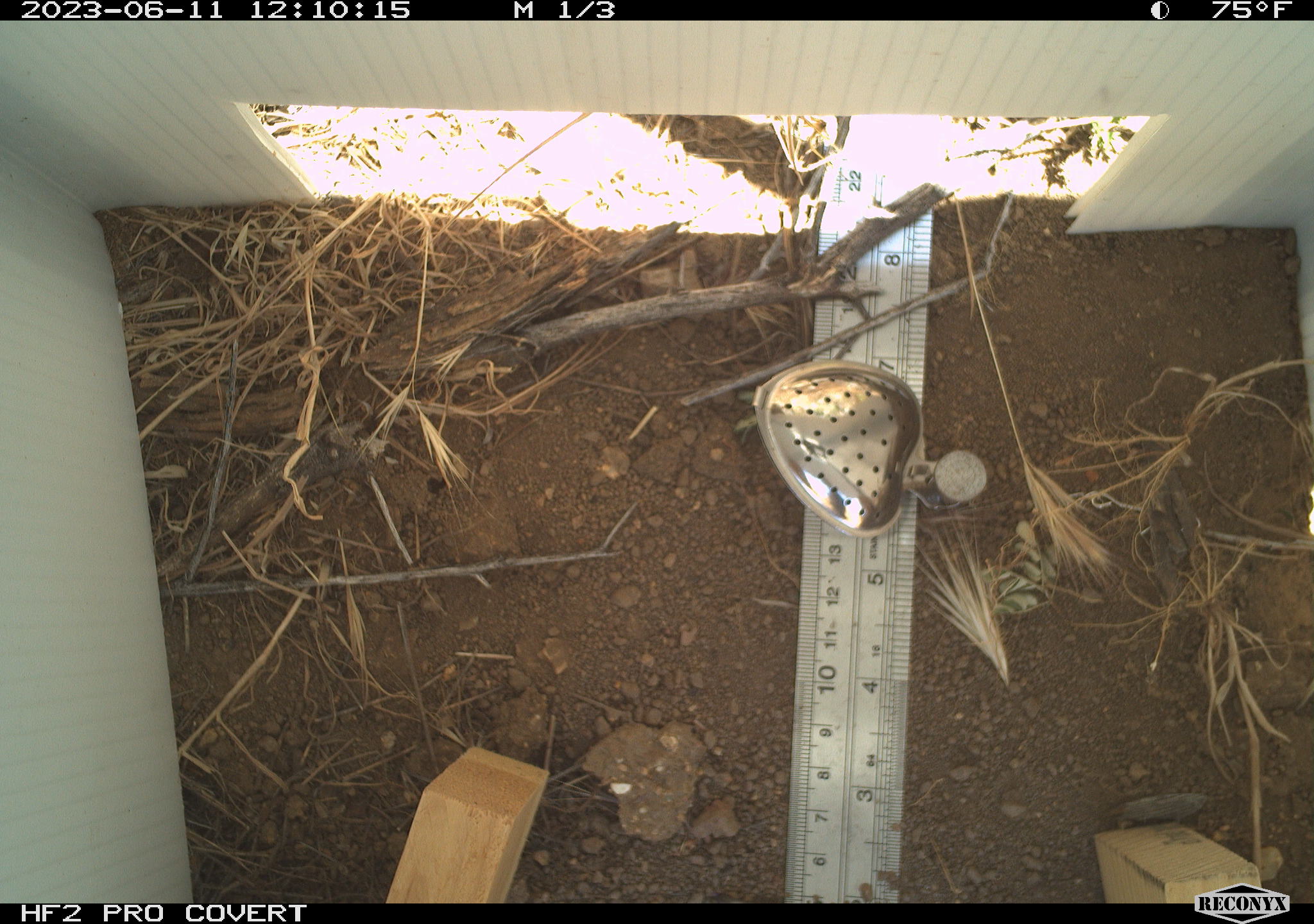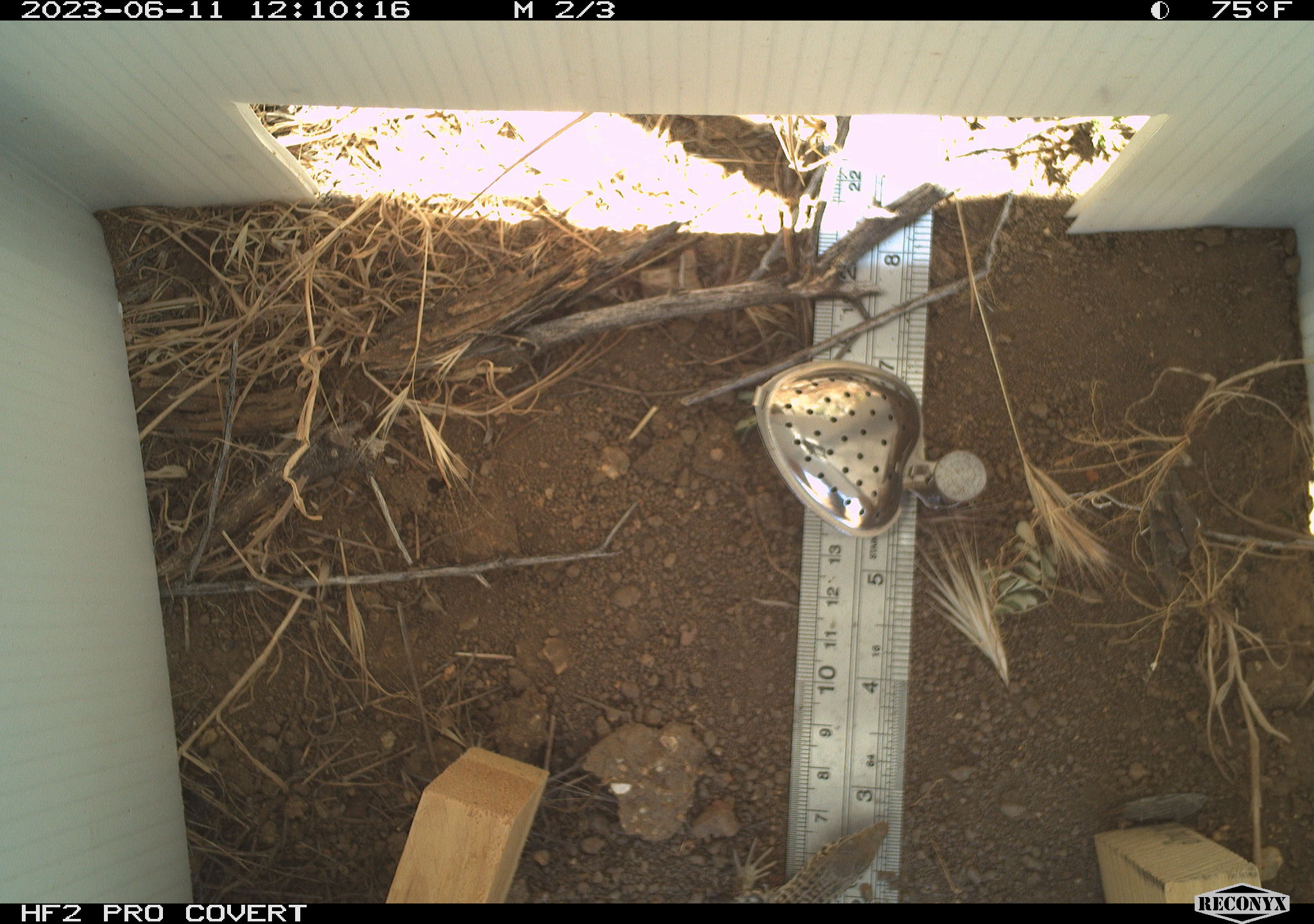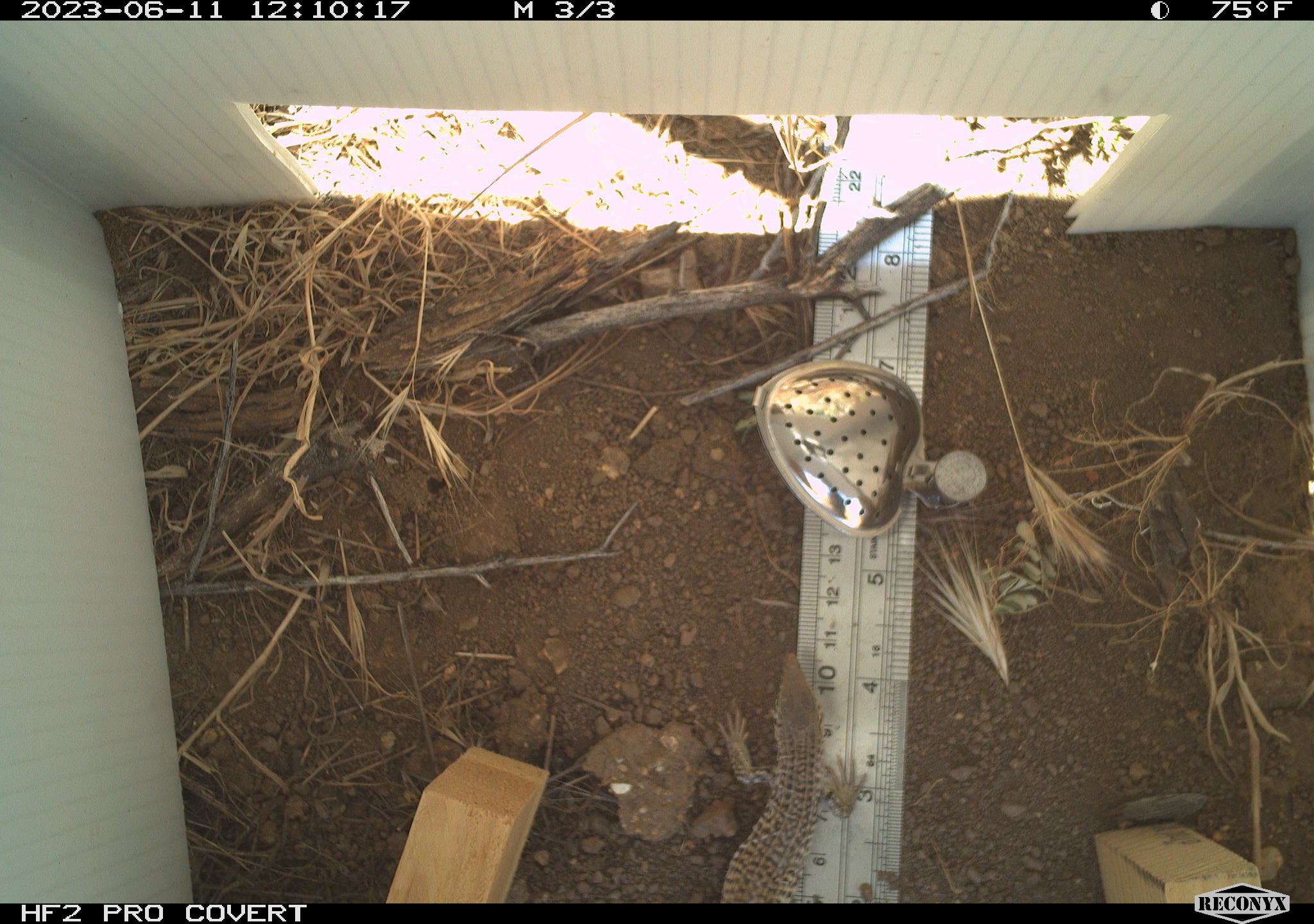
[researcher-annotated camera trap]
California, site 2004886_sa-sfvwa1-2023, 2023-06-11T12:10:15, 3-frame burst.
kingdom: Animalia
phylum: Chordata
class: Reptilia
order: Squamata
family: Teiidae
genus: Aspidoscelis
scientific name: Aspidoscelis tigris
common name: western whiptail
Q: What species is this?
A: Western whiptail (Aspidoscelis tigris).